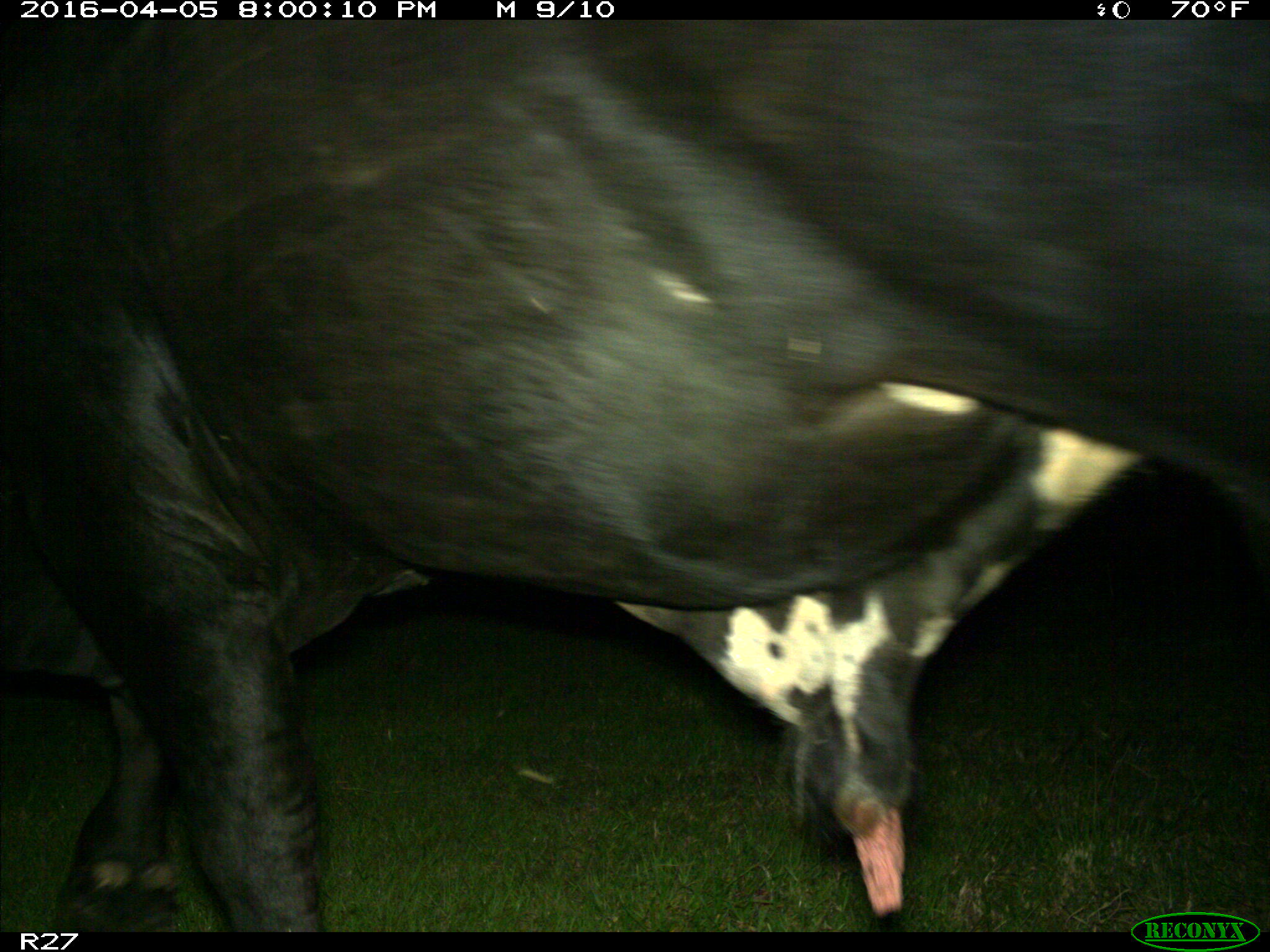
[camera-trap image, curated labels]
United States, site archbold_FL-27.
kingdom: Animalia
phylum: Chordata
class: Mammalia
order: Artiodactyla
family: Bovidae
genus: Bos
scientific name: Bos taurus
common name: domestic cow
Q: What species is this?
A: Bos taurus (domestic cow).